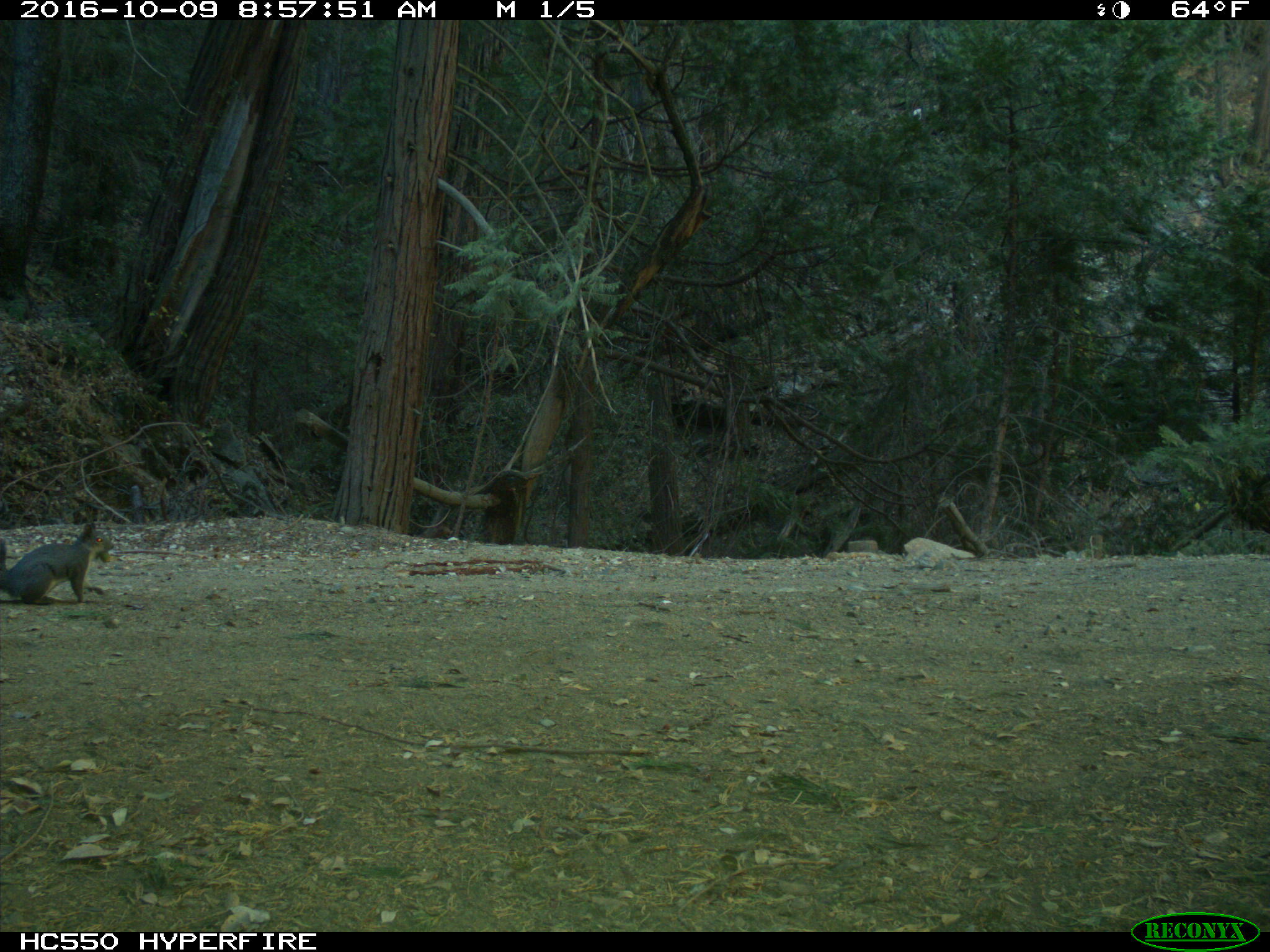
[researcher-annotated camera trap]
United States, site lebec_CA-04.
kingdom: Animalia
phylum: Chordata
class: Mammalia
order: Rodentia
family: Sciuridae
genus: Sciurus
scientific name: Sciurus carolinensis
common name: eastern gray squirrel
Sciurus carolinensis (eastern gray squirrel).